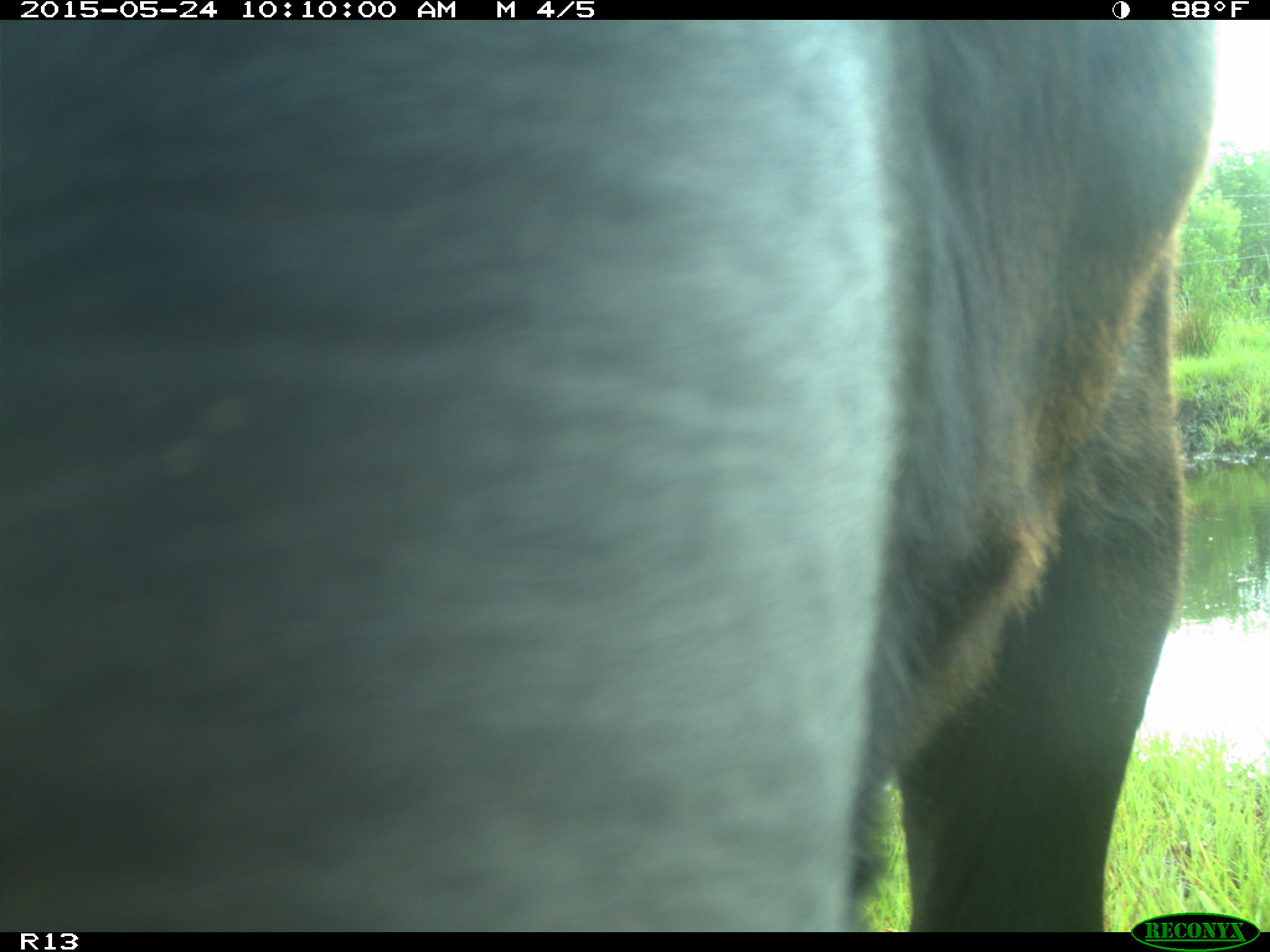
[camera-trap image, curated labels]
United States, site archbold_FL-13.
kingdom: Animalia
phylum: Chordata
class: Mammalia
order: Artiodactyla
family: Bovidae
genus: Bos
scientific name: Bos taurus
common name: domestic cow